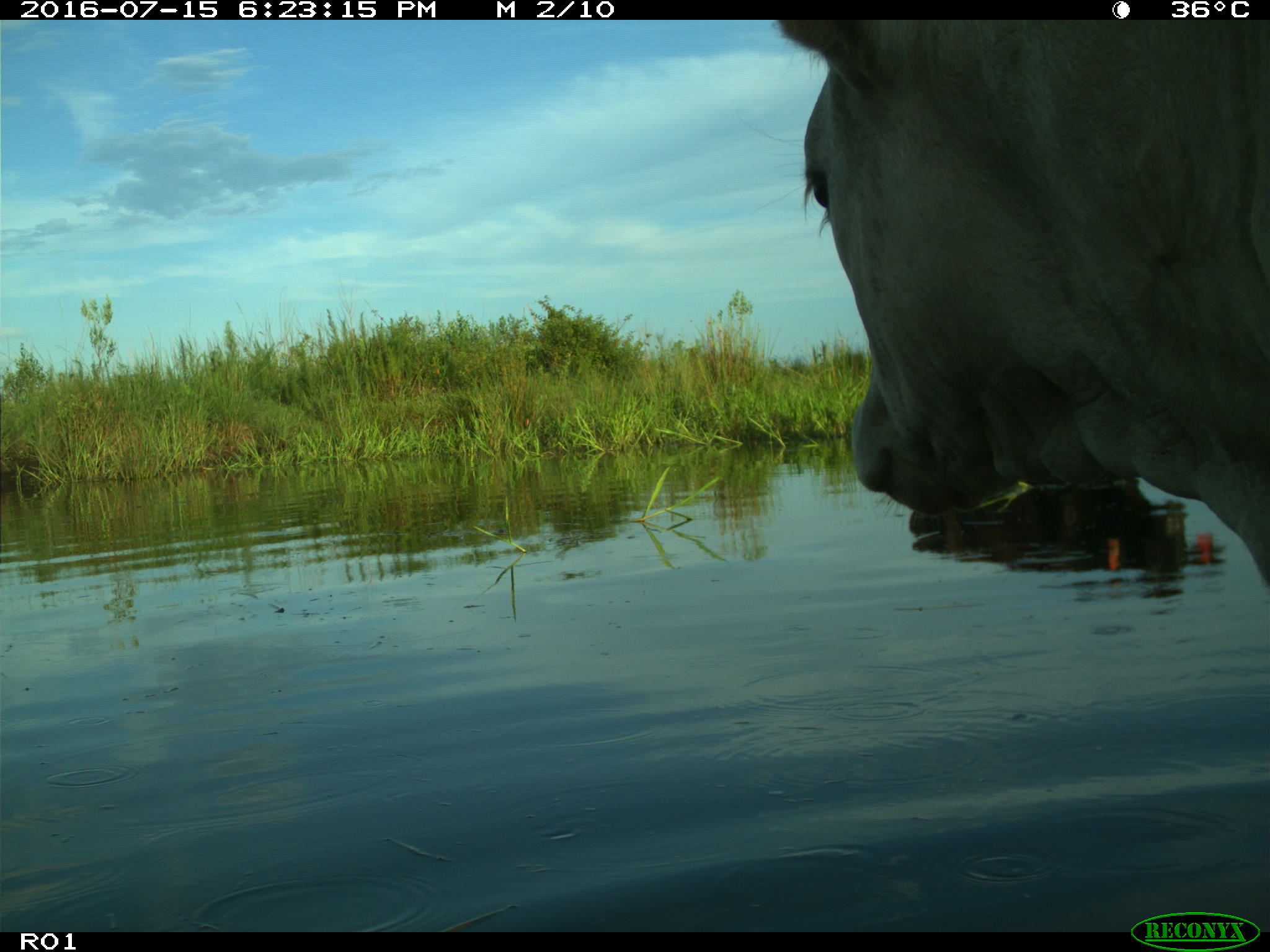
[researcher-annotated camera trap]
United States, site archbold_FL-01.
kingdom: Animalia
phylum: Chordata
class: Mammalia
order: Artiodactyla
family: Bovidae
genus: Bos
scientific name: Bos taurus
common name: domestic cow